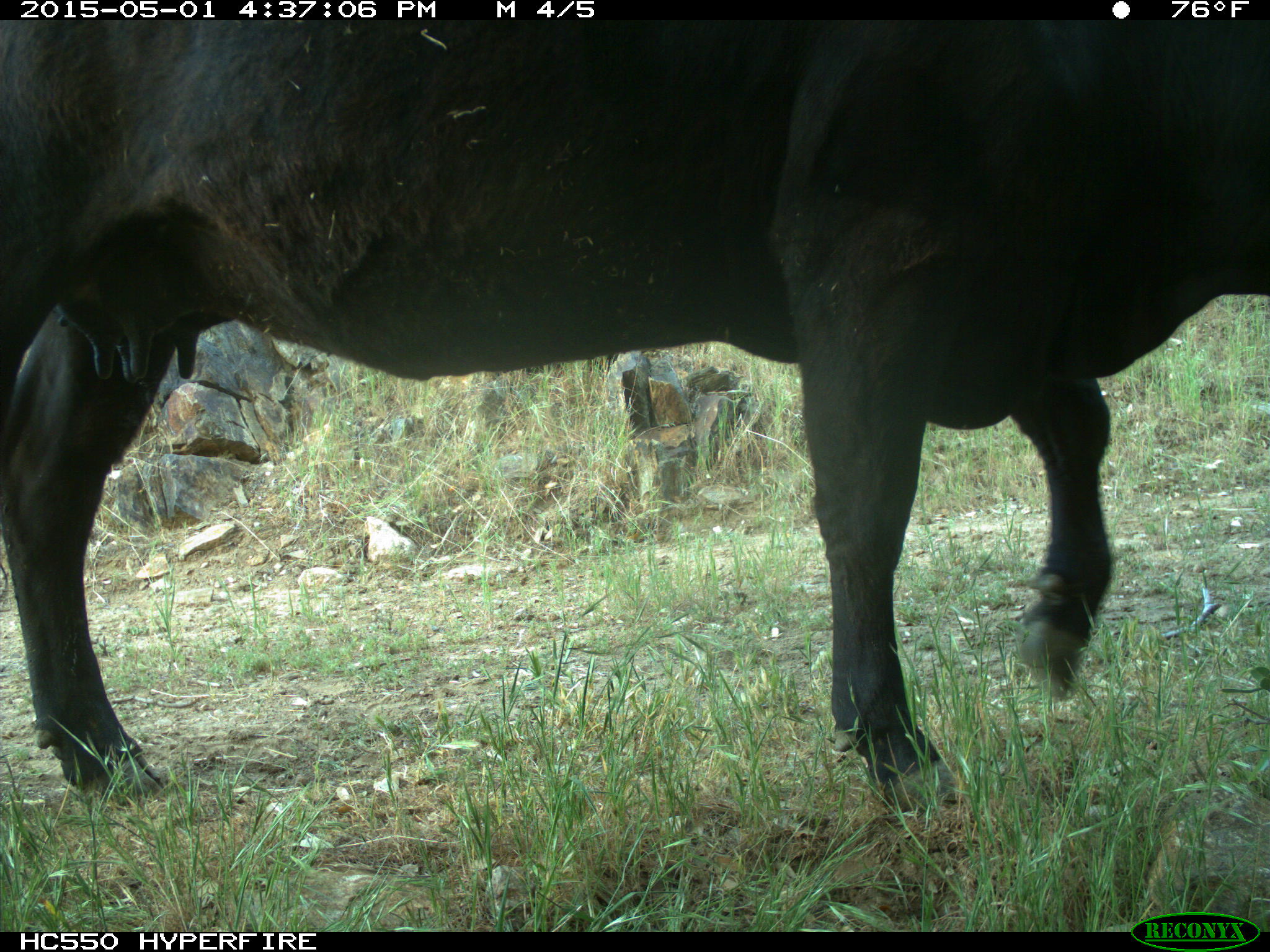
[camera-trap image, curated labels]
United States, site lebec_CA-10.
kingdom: Animalia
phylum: Chordata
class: Mammalia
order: Artiodactyla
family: Bovidae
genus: Bos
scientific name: Bos taurus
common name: domestic cow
Bos taurus (domestic cow).